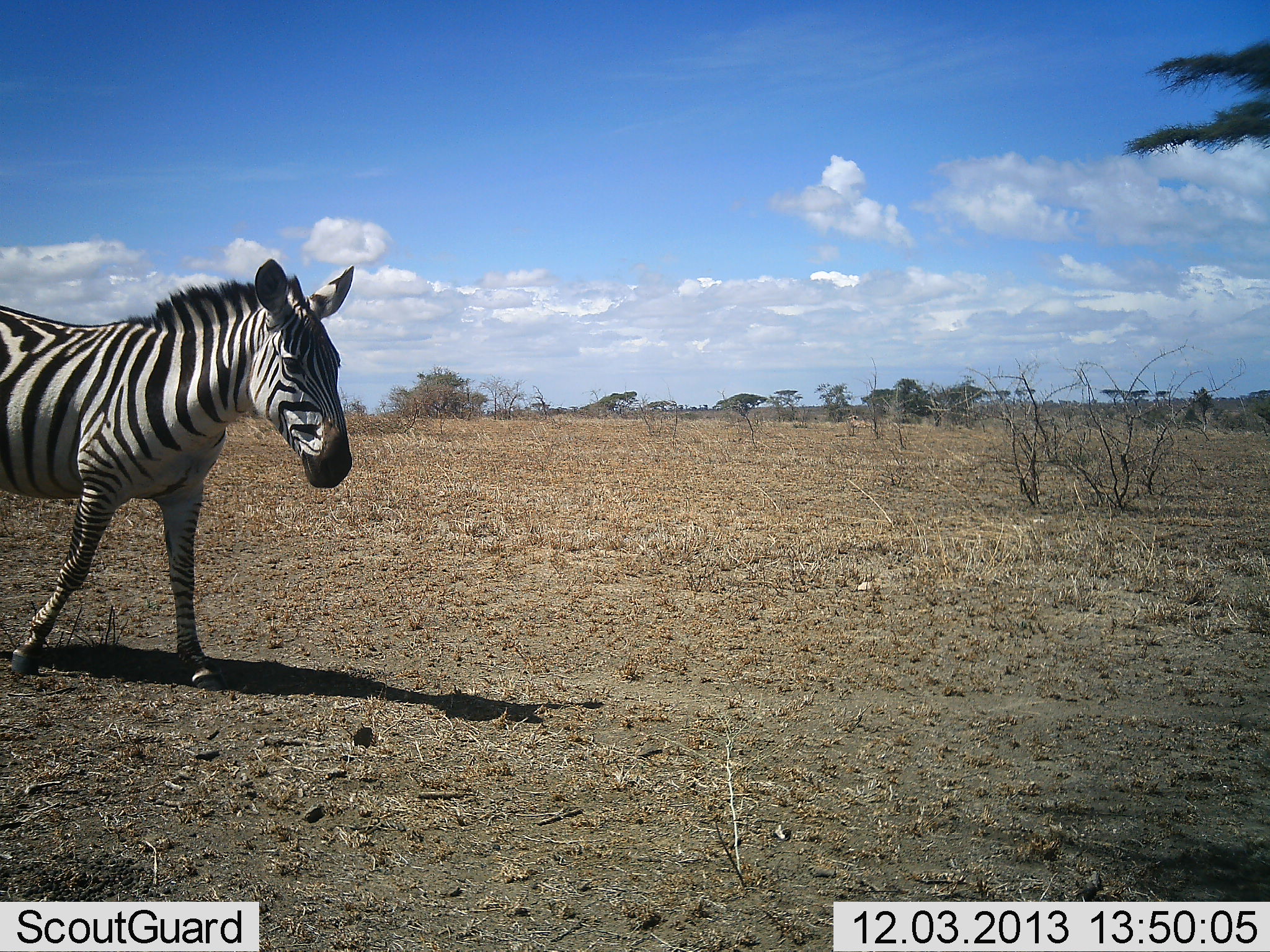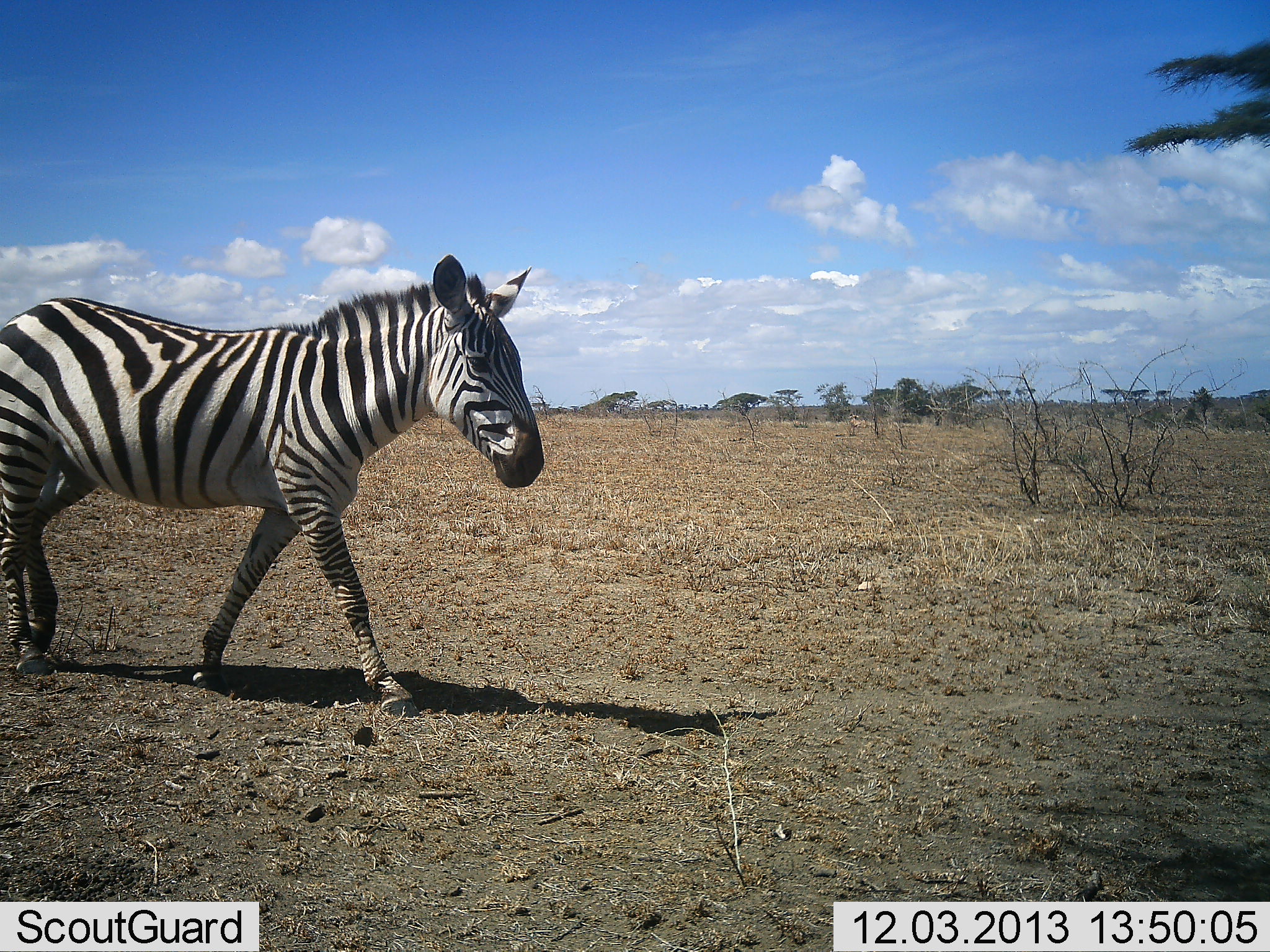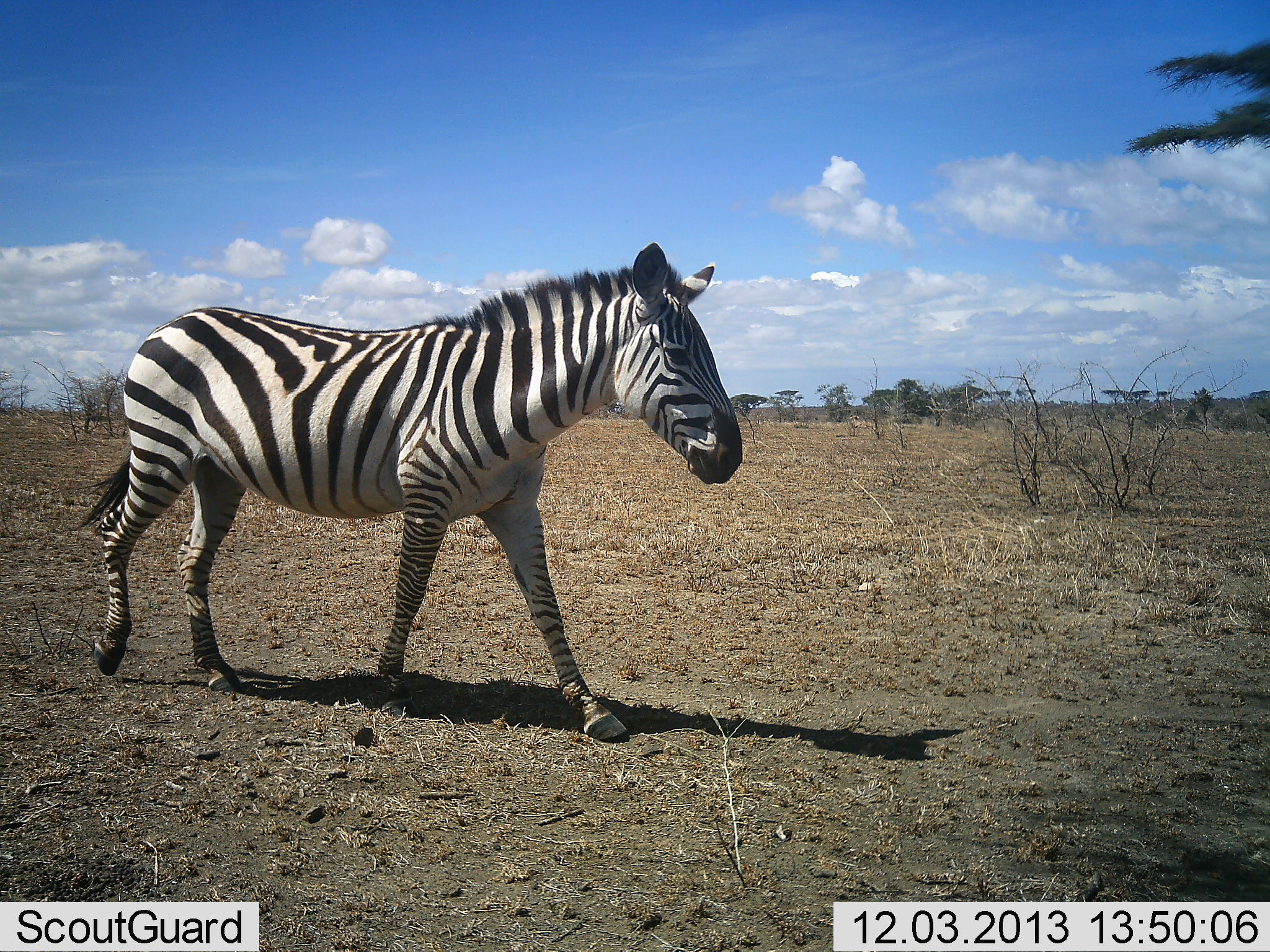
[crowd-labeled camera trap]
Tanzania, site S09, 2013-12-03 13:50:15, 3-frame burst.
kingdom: Animalia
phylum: Chordata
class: Mammalia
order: Perissodactyla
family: Equidae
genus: Equus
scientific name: Equus quagga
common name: plains zebra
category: zebra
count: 1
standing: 0%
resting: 0%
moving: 100%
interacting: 0%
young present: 0%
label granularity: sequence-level